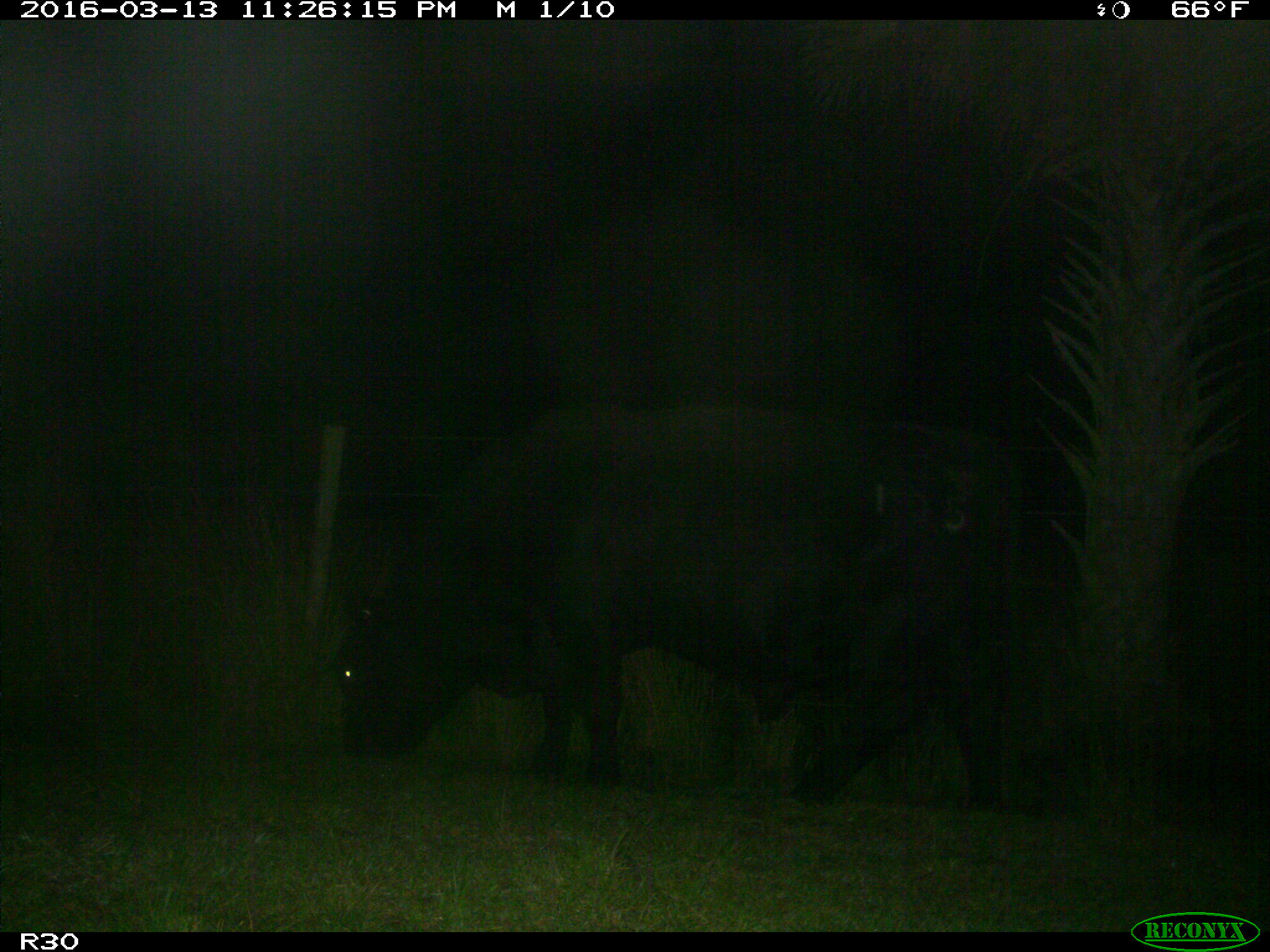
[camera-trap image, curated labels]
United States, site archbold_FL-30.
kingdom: Animalia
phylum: Chordata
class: Mammalia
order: Artiodactyla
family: Bovidae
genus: Bos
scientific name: Bos taurus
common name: domestic cow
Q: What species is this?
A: Bos taurus (domestic cow).